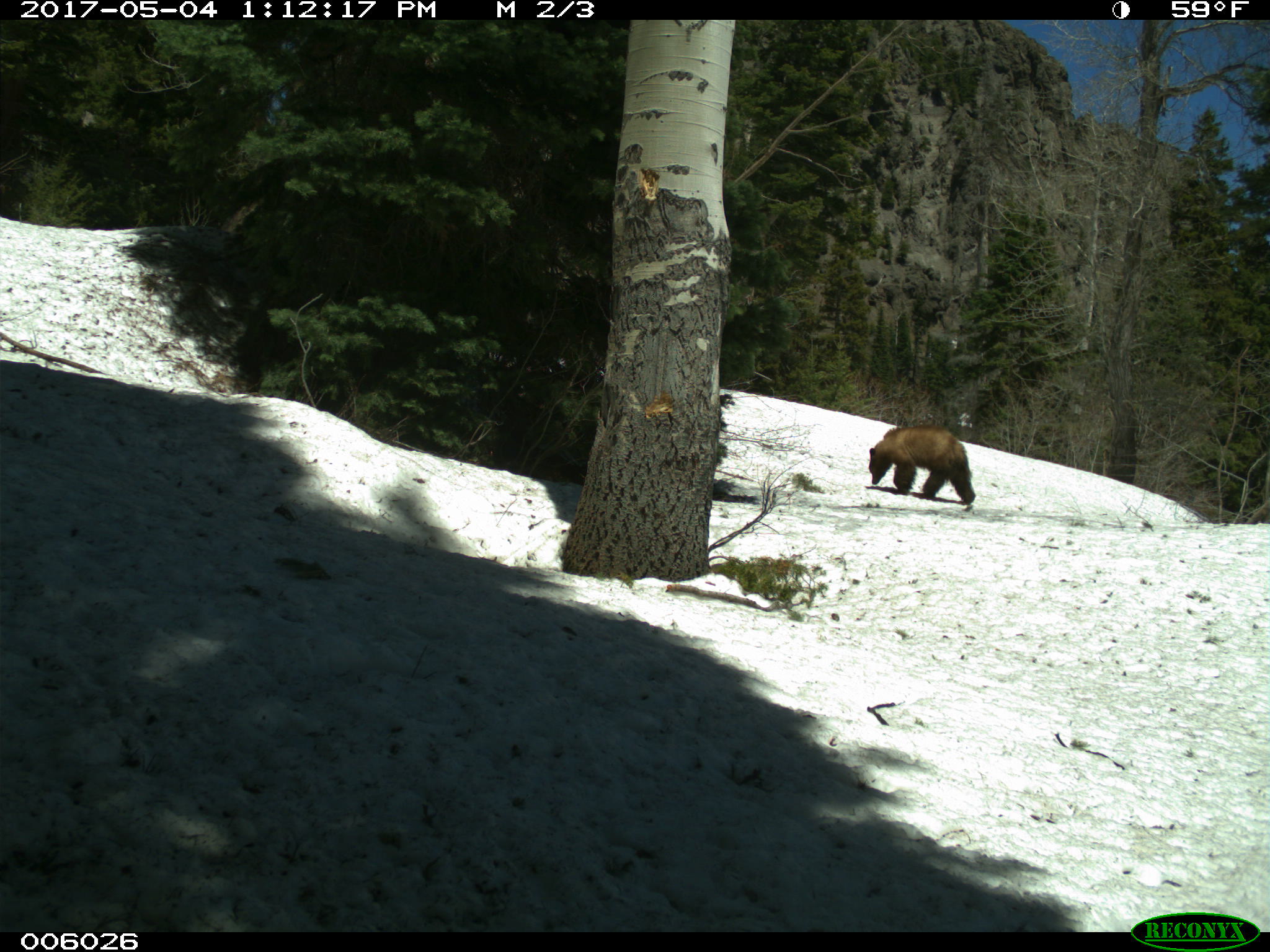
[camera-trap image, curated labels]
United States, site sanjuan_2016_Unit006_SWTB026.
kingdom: Animalia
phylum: Chordata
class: Mammalia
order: Carnivora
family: Ursidae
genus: Ursus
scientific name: Ursus americanus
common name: american black bear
Ursus americanus (american black bear).